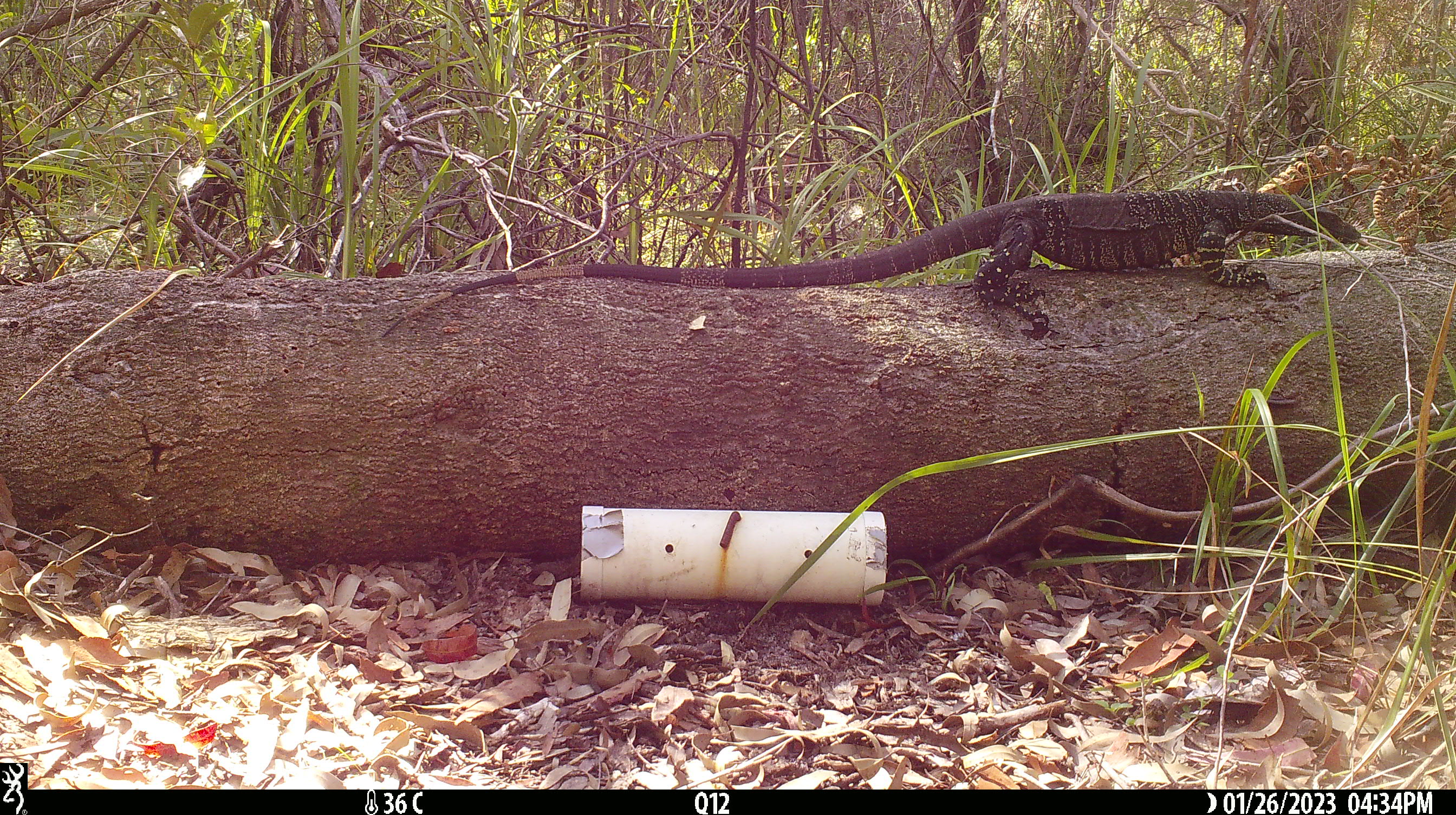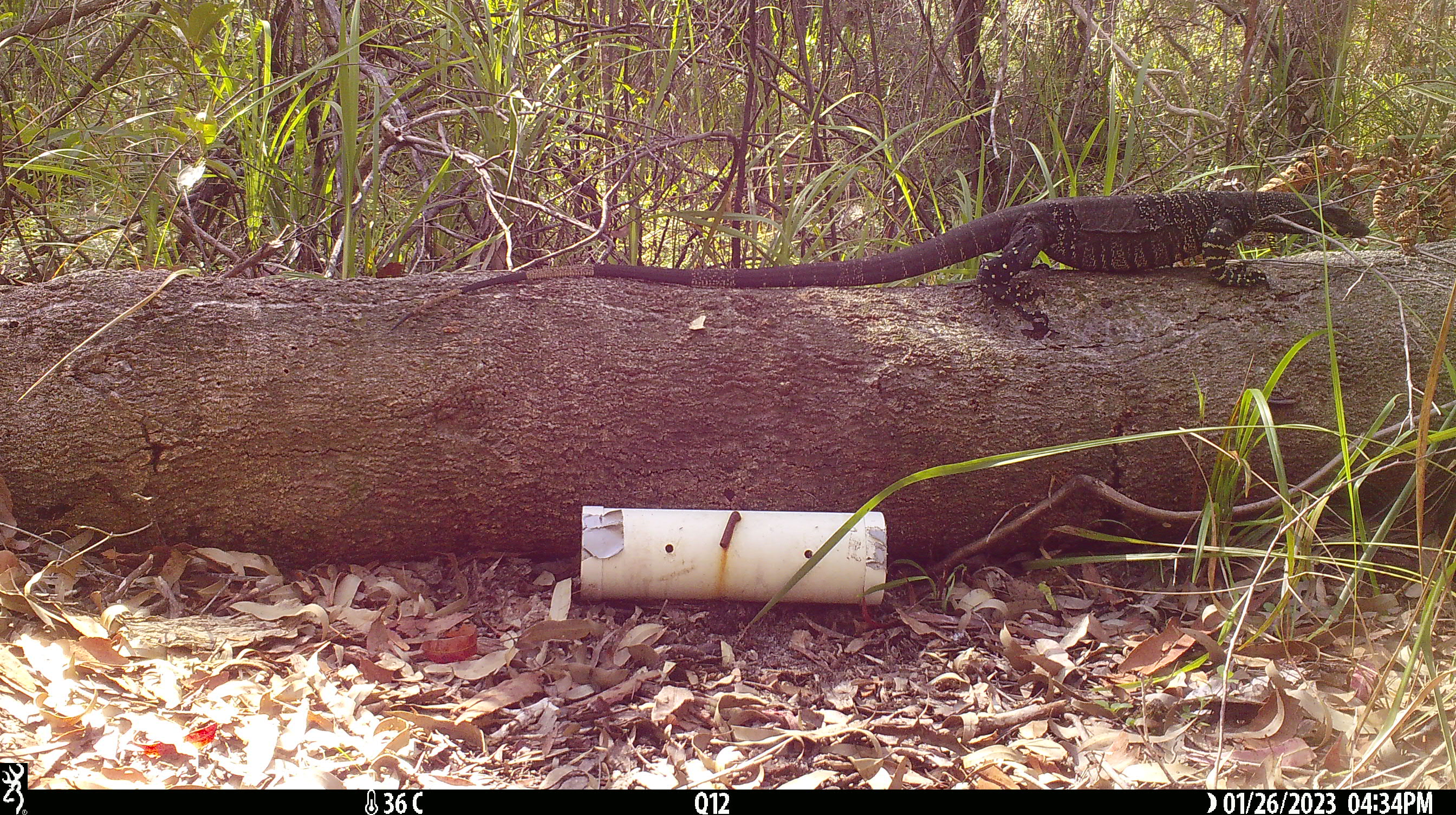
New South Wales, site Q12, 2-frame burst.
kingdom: Animalia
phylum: Chordata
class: Reptilia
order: Squamata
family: Varanidae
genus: Varanus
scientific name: Varanus varius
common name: lace monitor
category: goanna